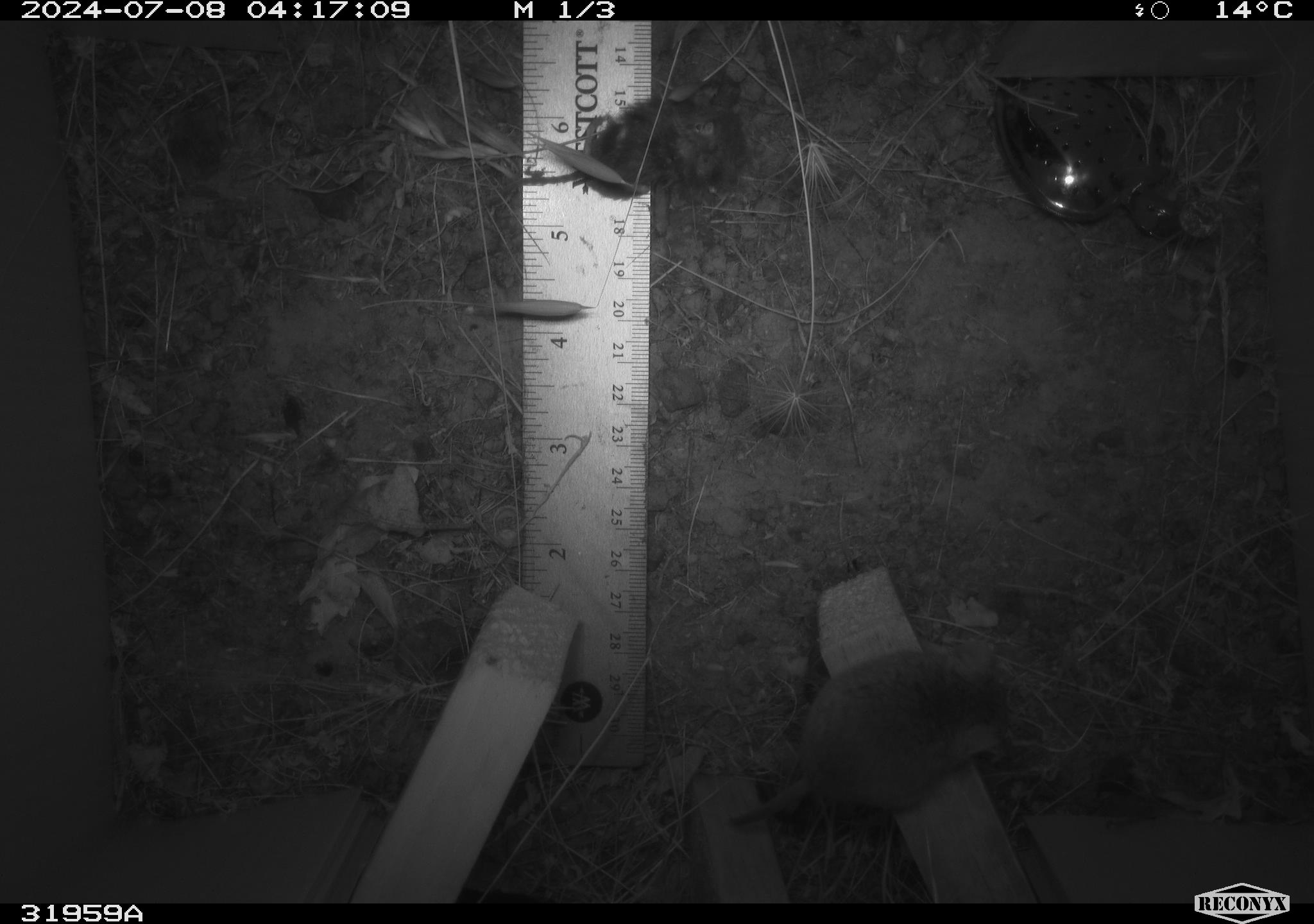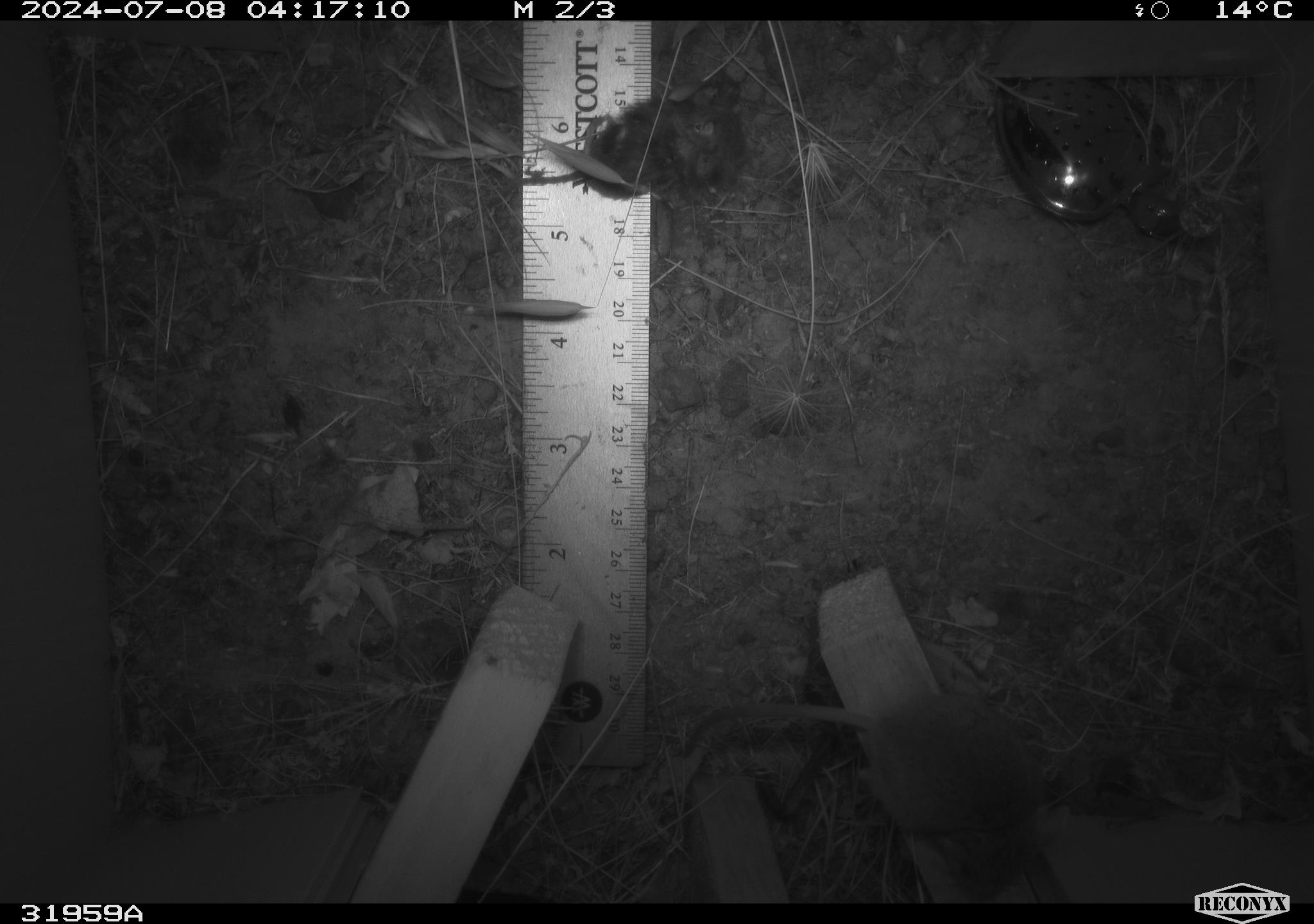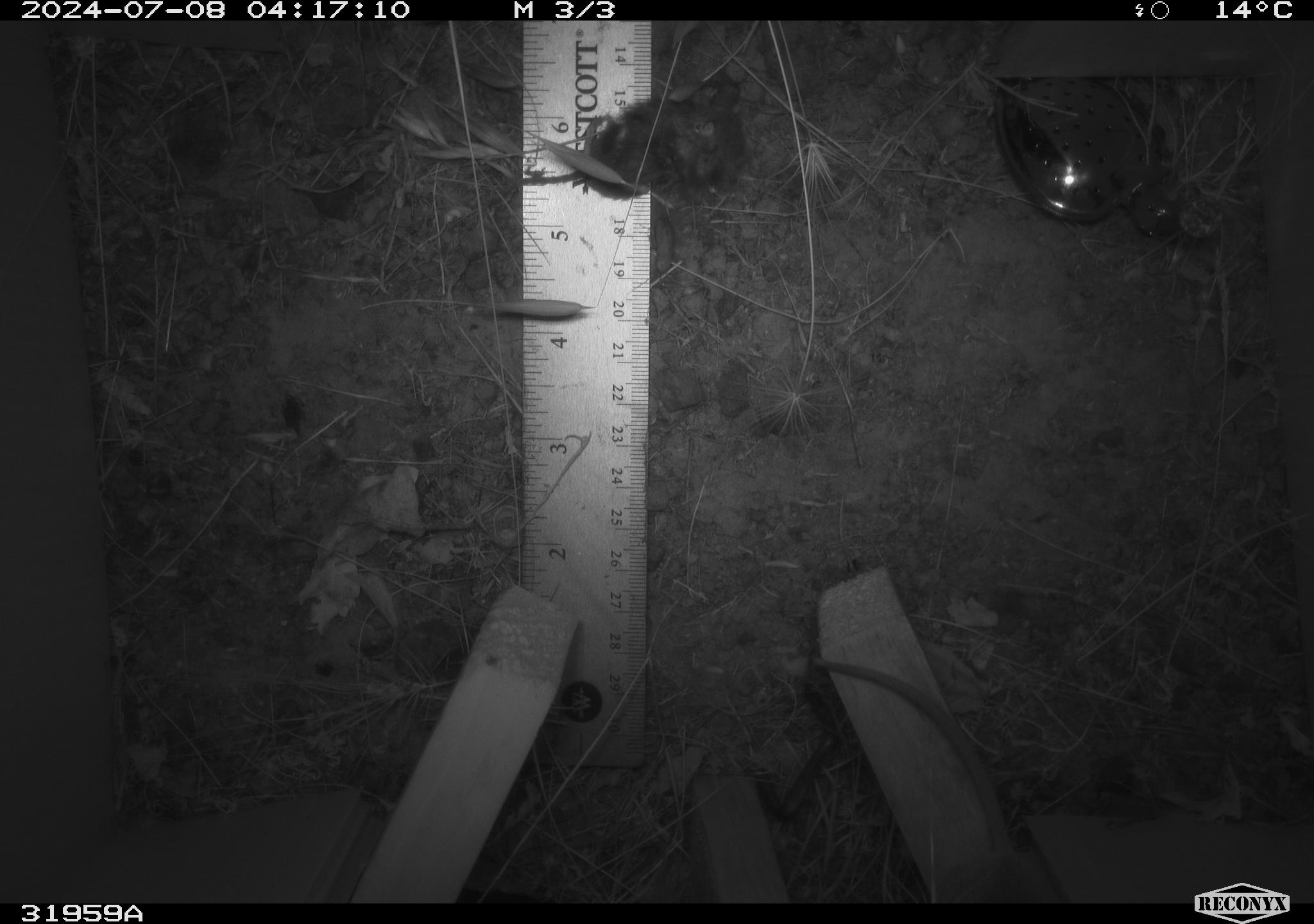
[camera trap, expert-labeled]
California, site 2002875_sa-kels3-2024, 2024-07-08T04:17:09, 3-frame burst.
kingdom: Animalia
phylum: Chordata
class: Mammalia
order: Rodentia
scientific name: Rodentia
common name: mouse species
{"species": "mouse species (Rodentia)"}